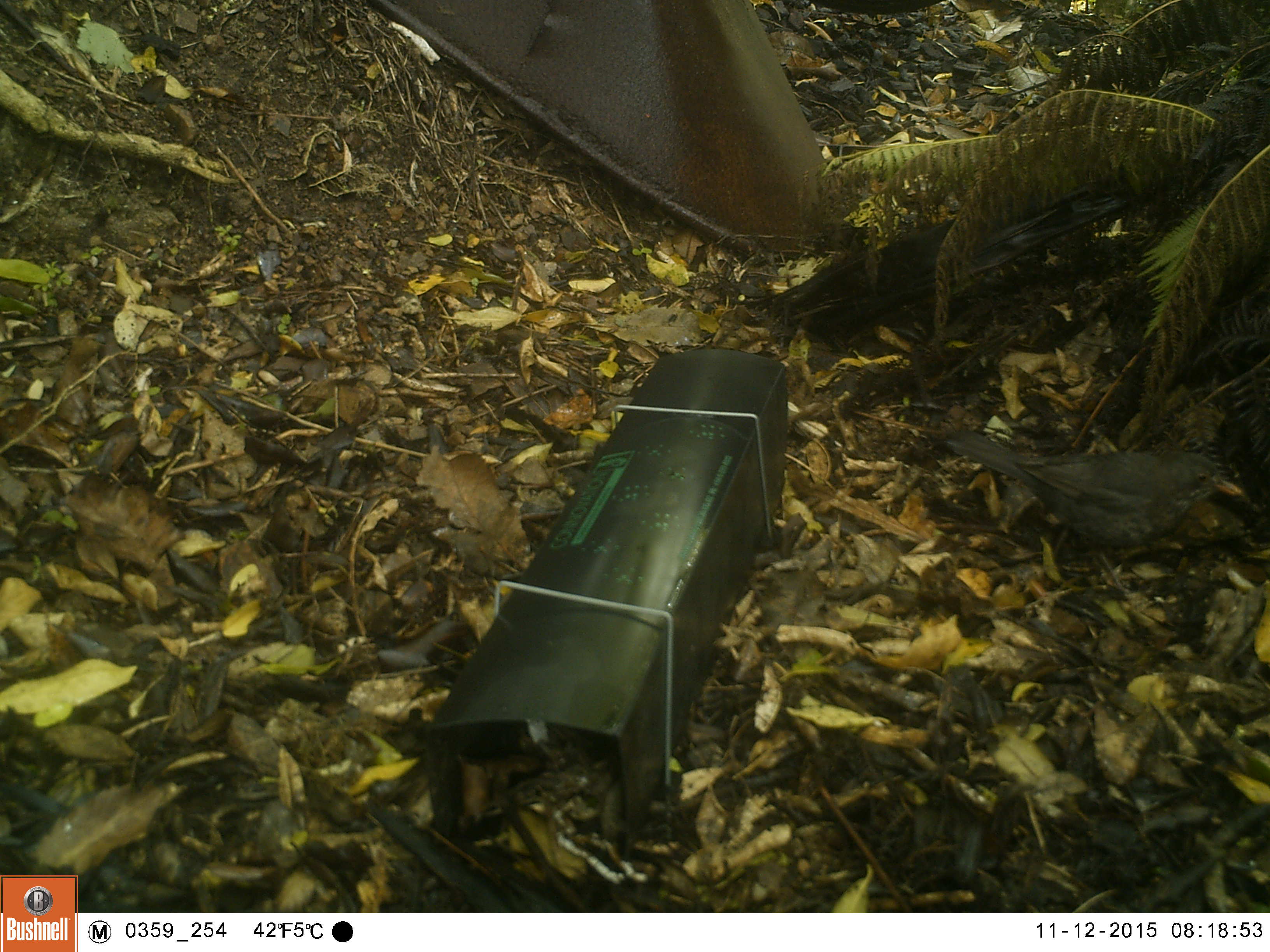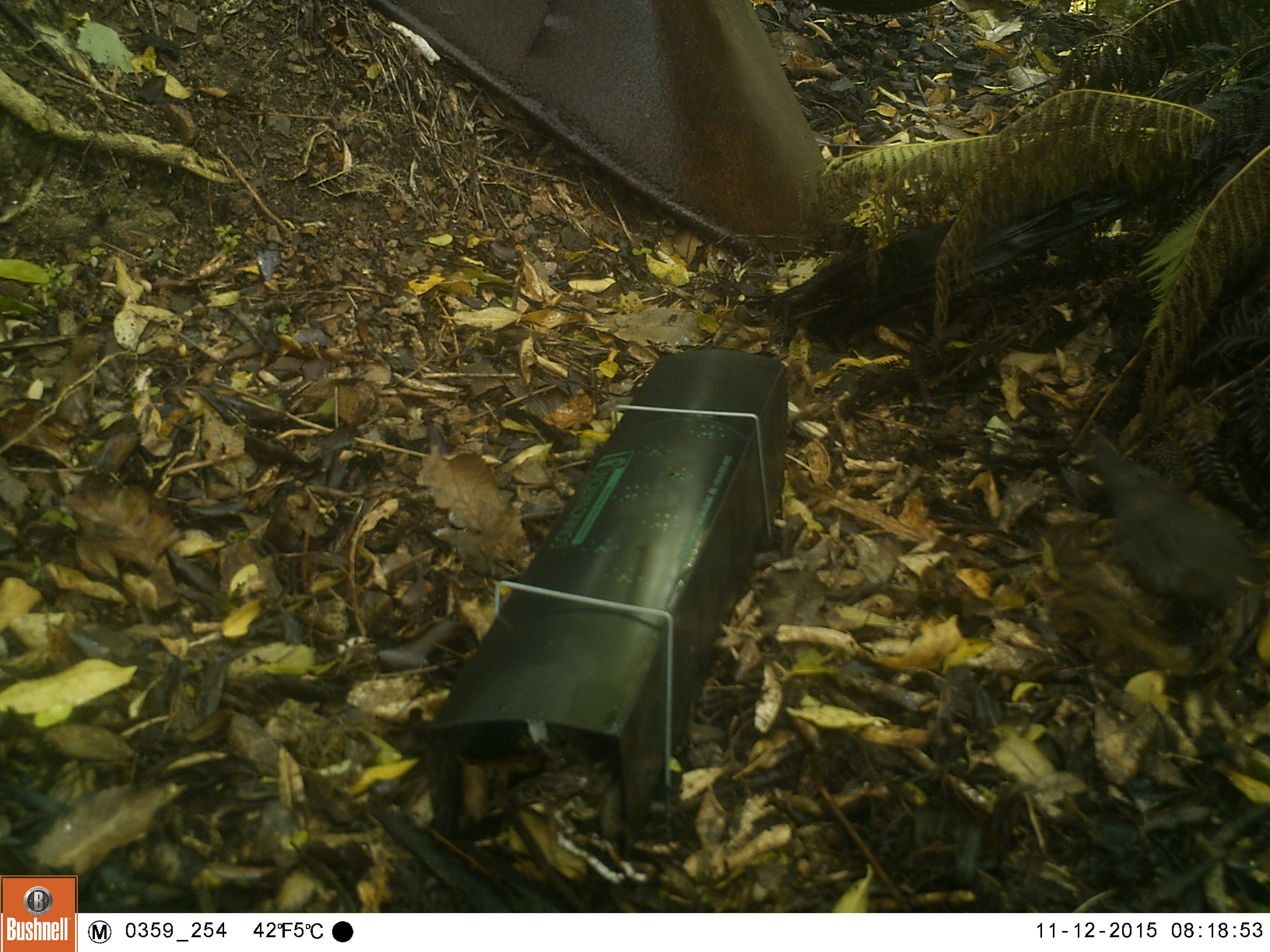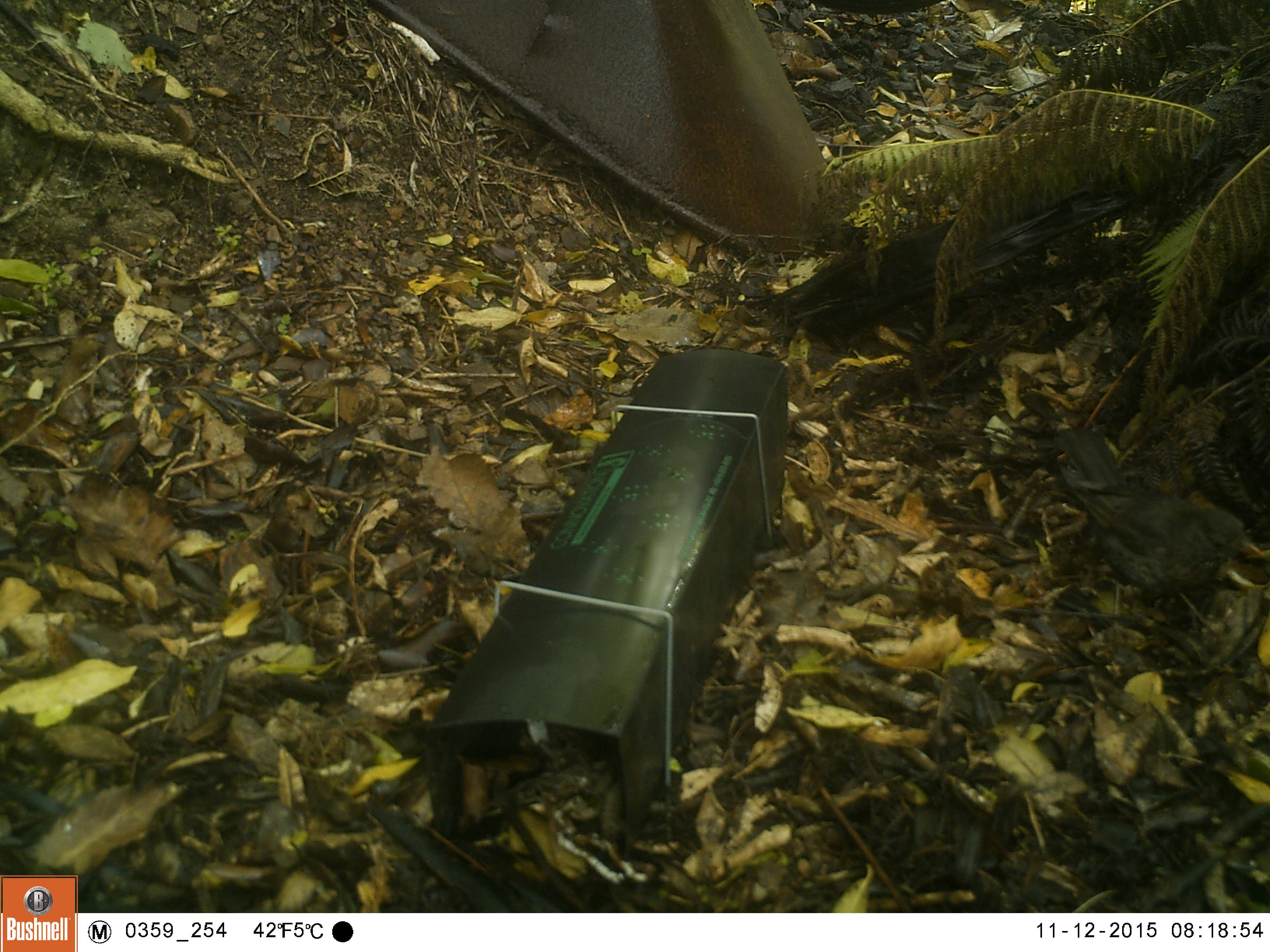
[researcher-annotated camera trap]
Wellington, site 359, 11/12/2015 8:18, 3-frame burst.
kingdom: Animalia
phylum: Chordata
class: Aves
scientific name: Aves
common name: bird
Bird (Aves).